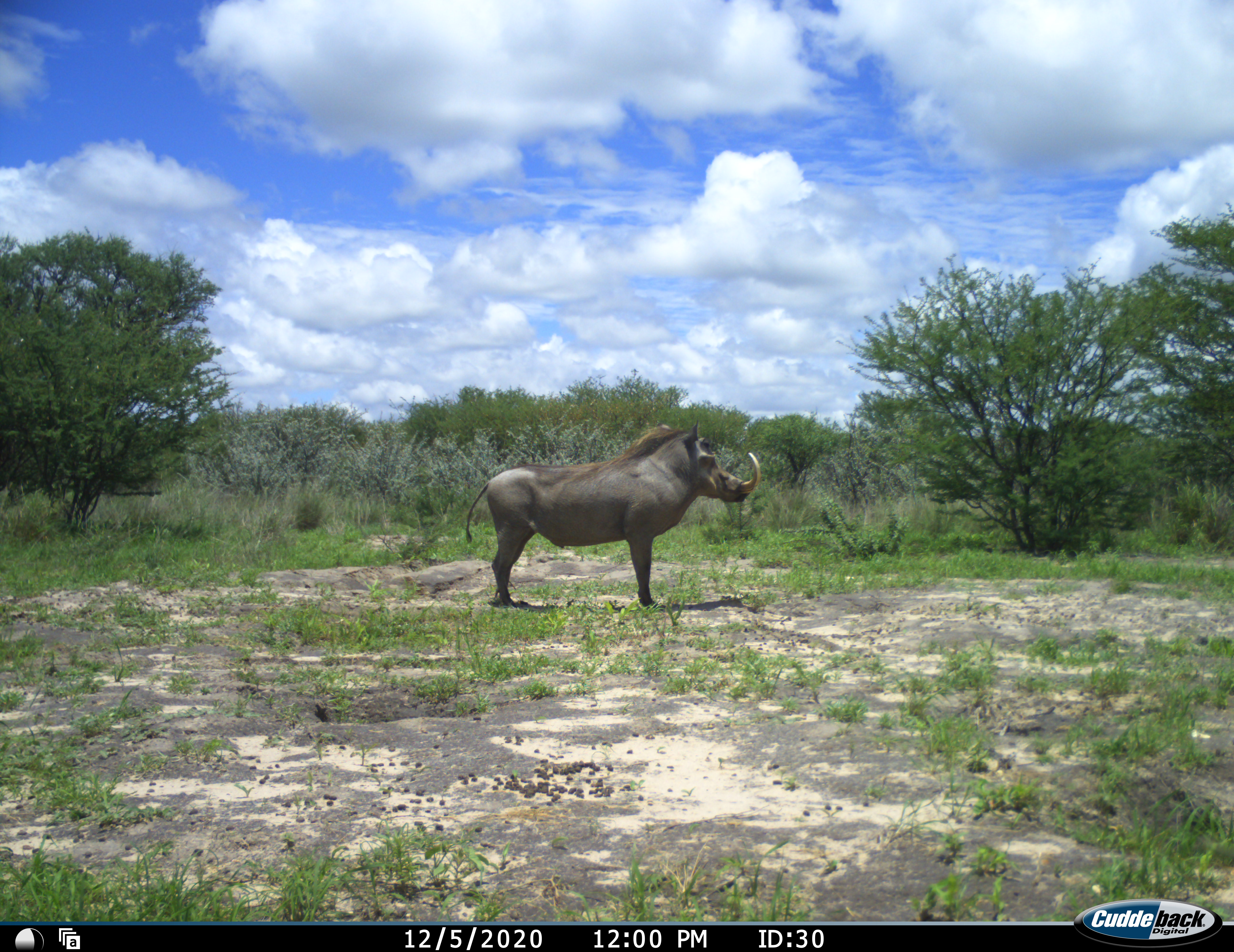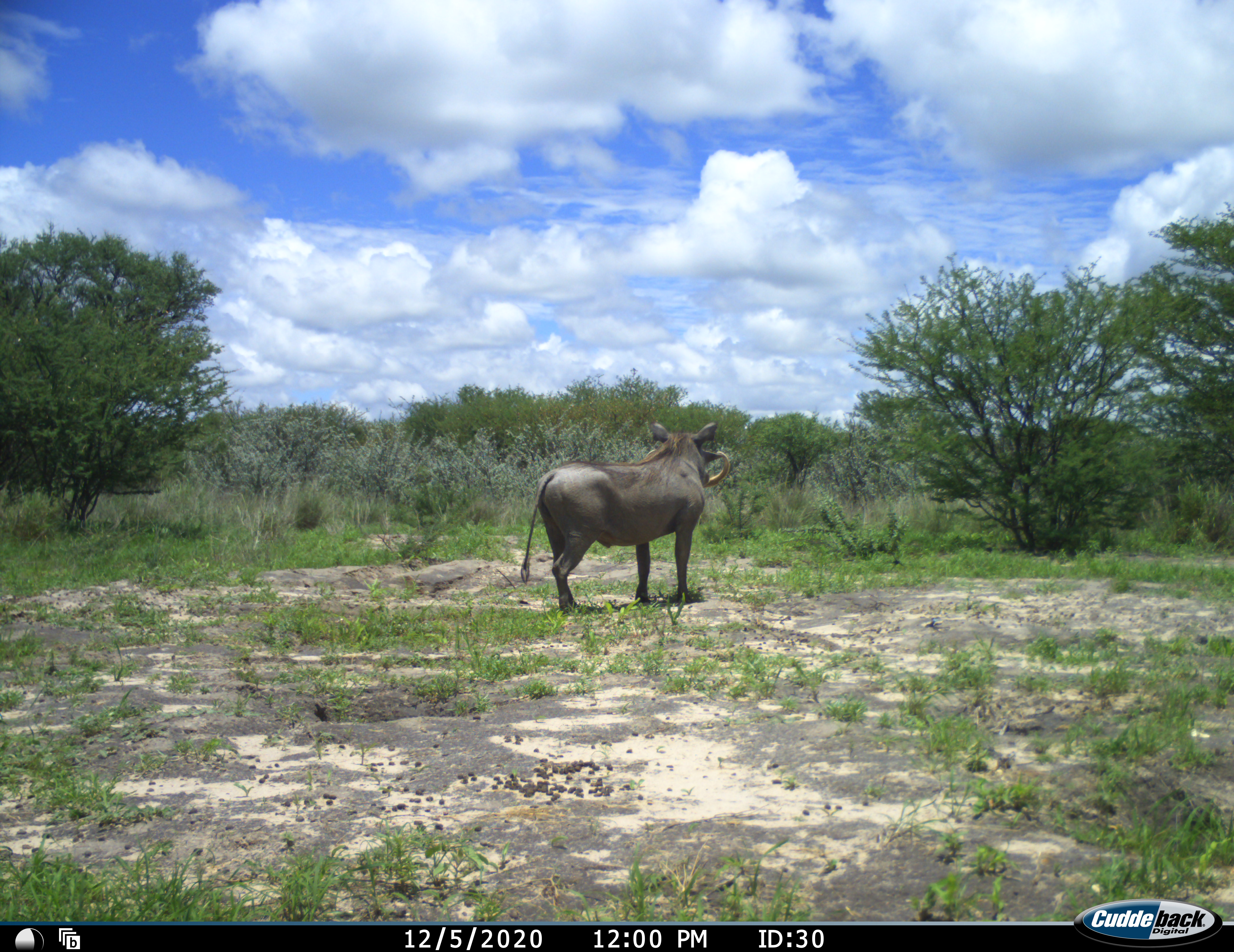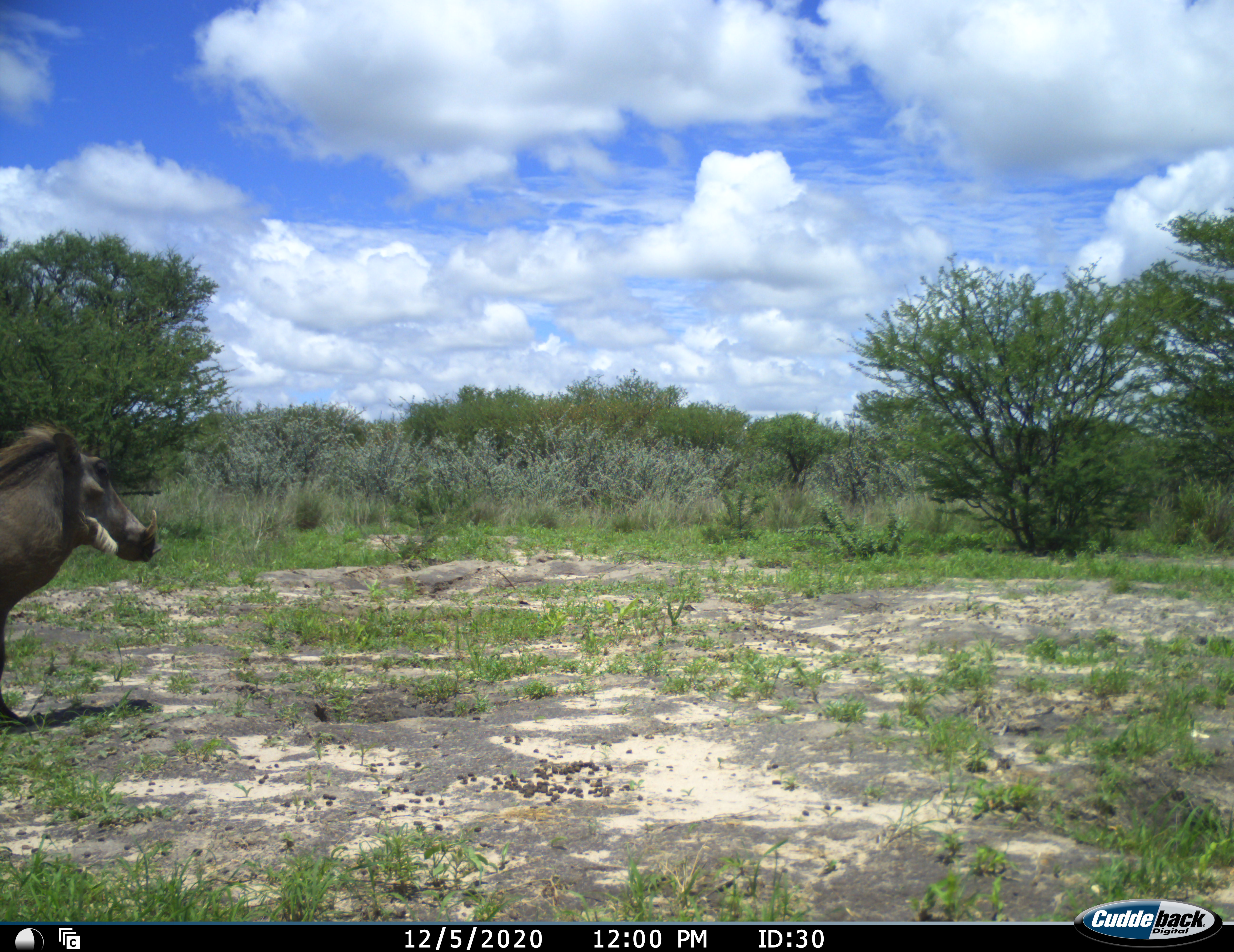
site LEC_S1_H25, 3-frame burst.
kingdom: Animalia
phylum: Chordata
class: Mammalia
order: Artiodactyla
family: Suidae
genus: Phacochoerus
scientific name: Phacochoerus africanus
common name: warthog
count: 1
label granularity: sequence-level